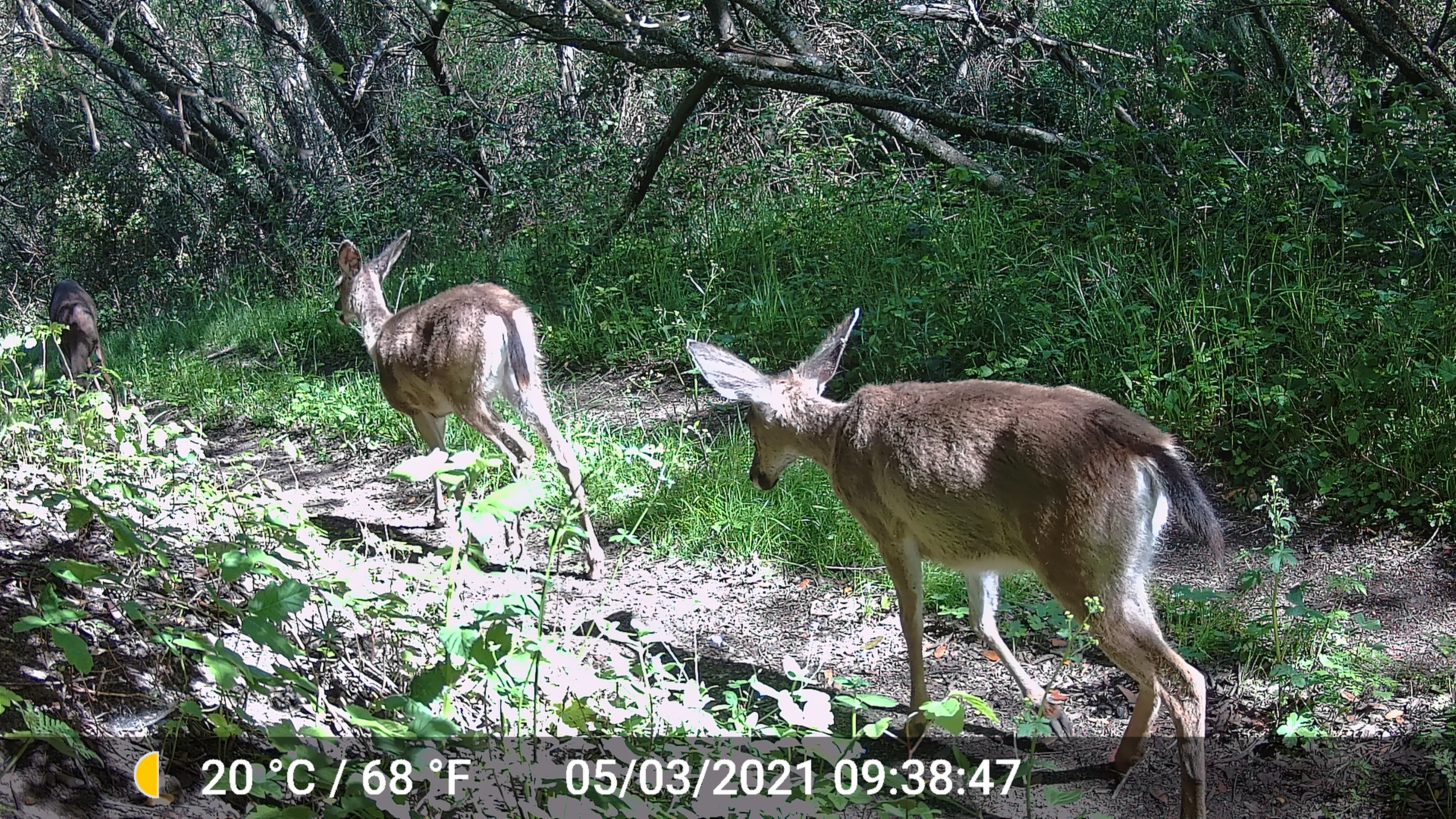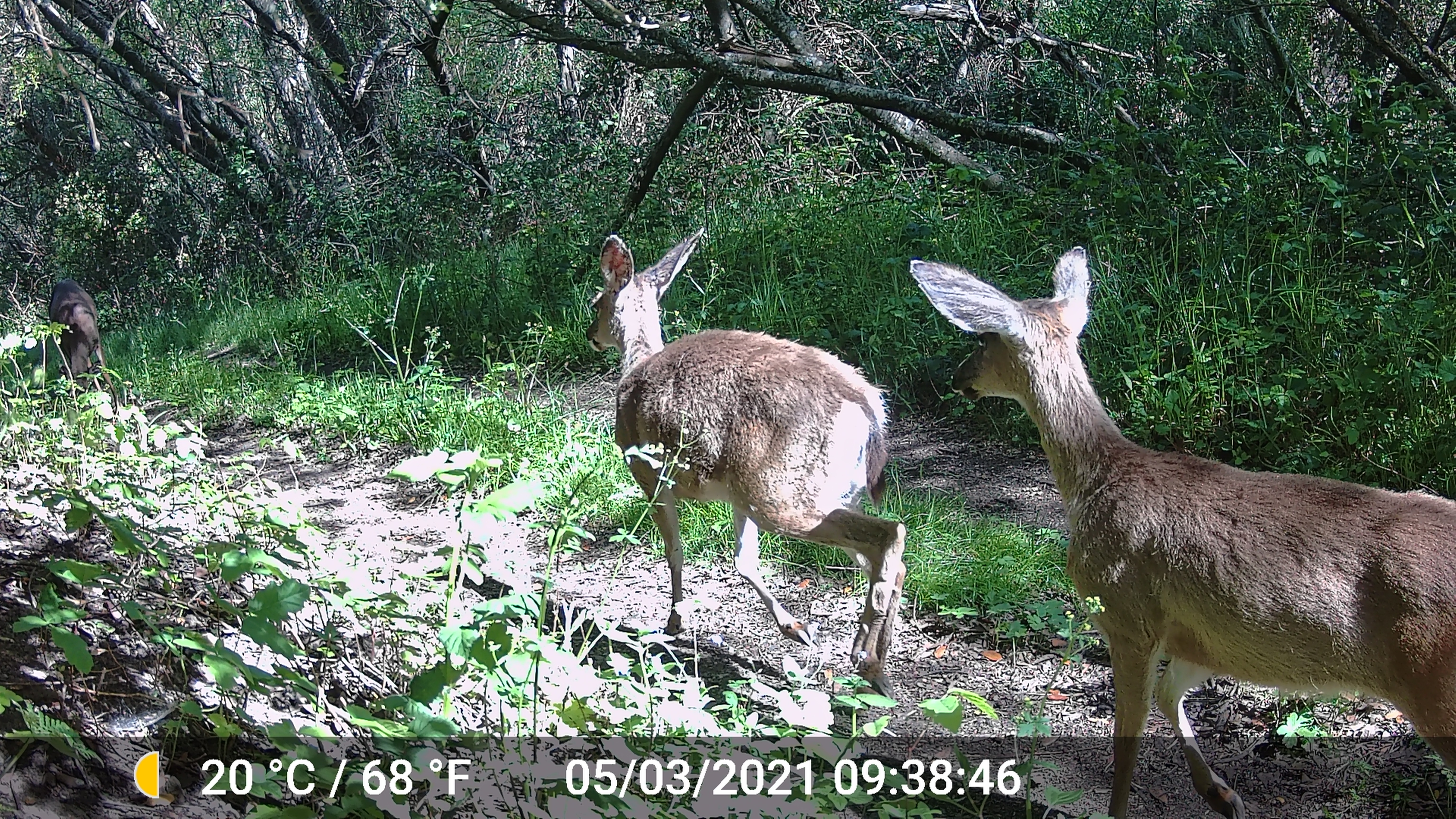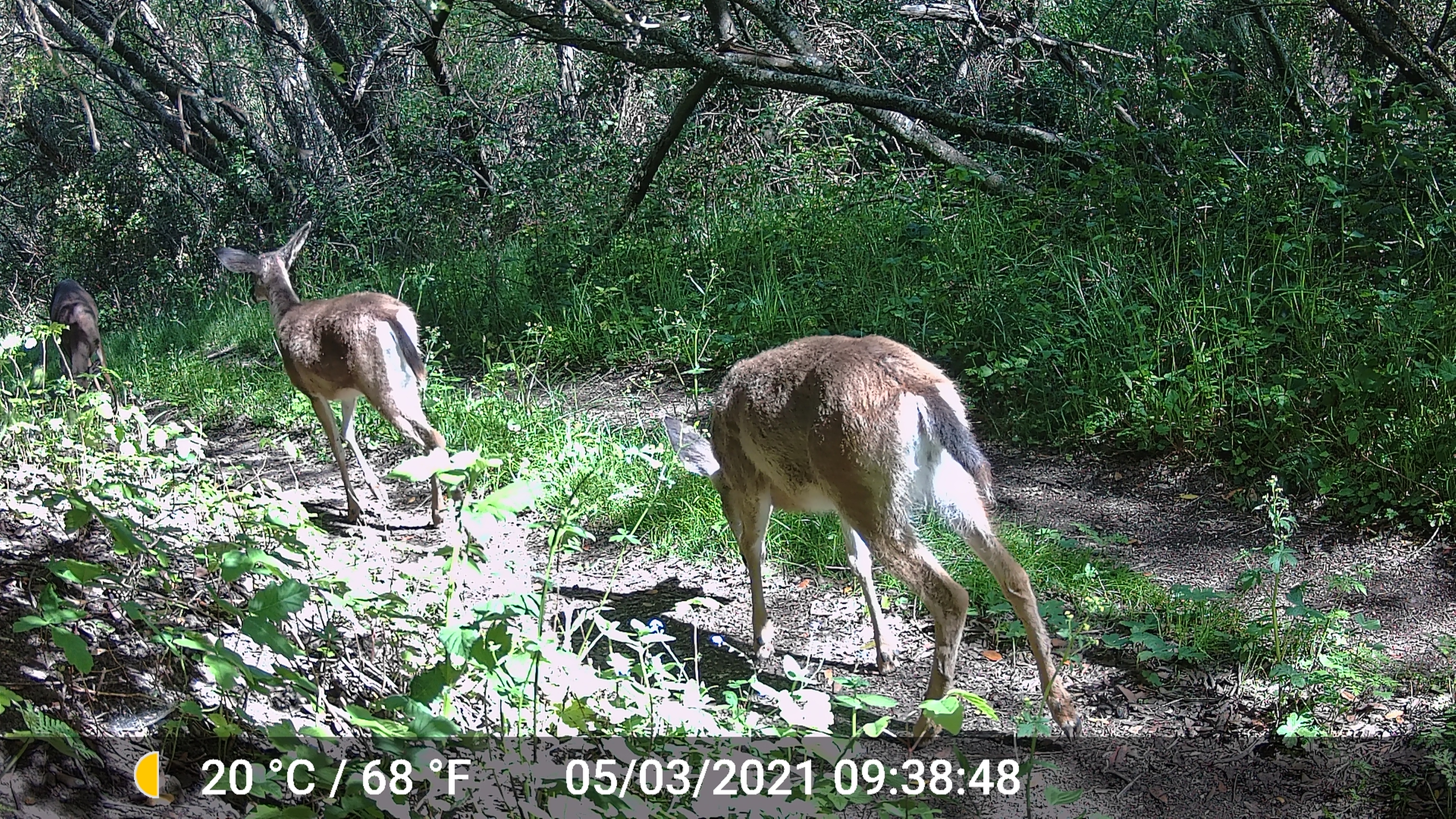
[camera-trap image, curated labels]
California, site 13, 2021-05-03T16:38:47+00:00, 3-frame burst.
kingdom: Animalia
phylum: Chordata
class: Mammalia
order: Artiodactyla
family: Cervidae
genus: Odocoileus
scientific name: Odocoileus hemionus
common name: mule deer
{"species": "mule deer (Odocoileus hemionus)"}